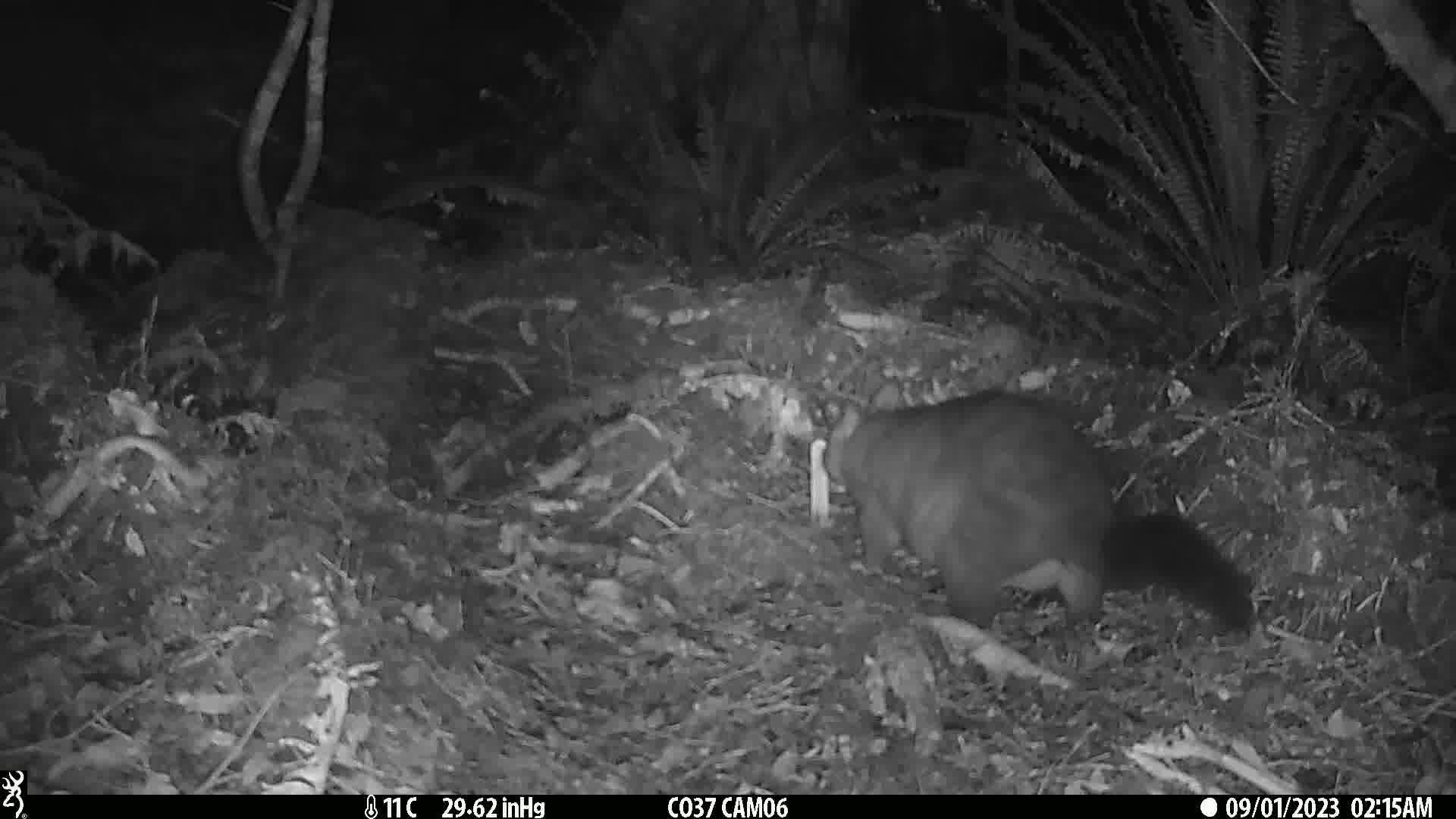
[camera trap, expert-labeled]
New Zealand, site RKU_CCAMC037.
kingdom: Animalia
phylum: Chordata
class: Mammalia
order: Diprotodontia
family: Phalangeridae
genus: Trichosurus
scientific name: Trichosurus vulpecula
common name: common brushtail possum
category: possum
Possum (common brushtail possum) (Trichosurus vulpecula).